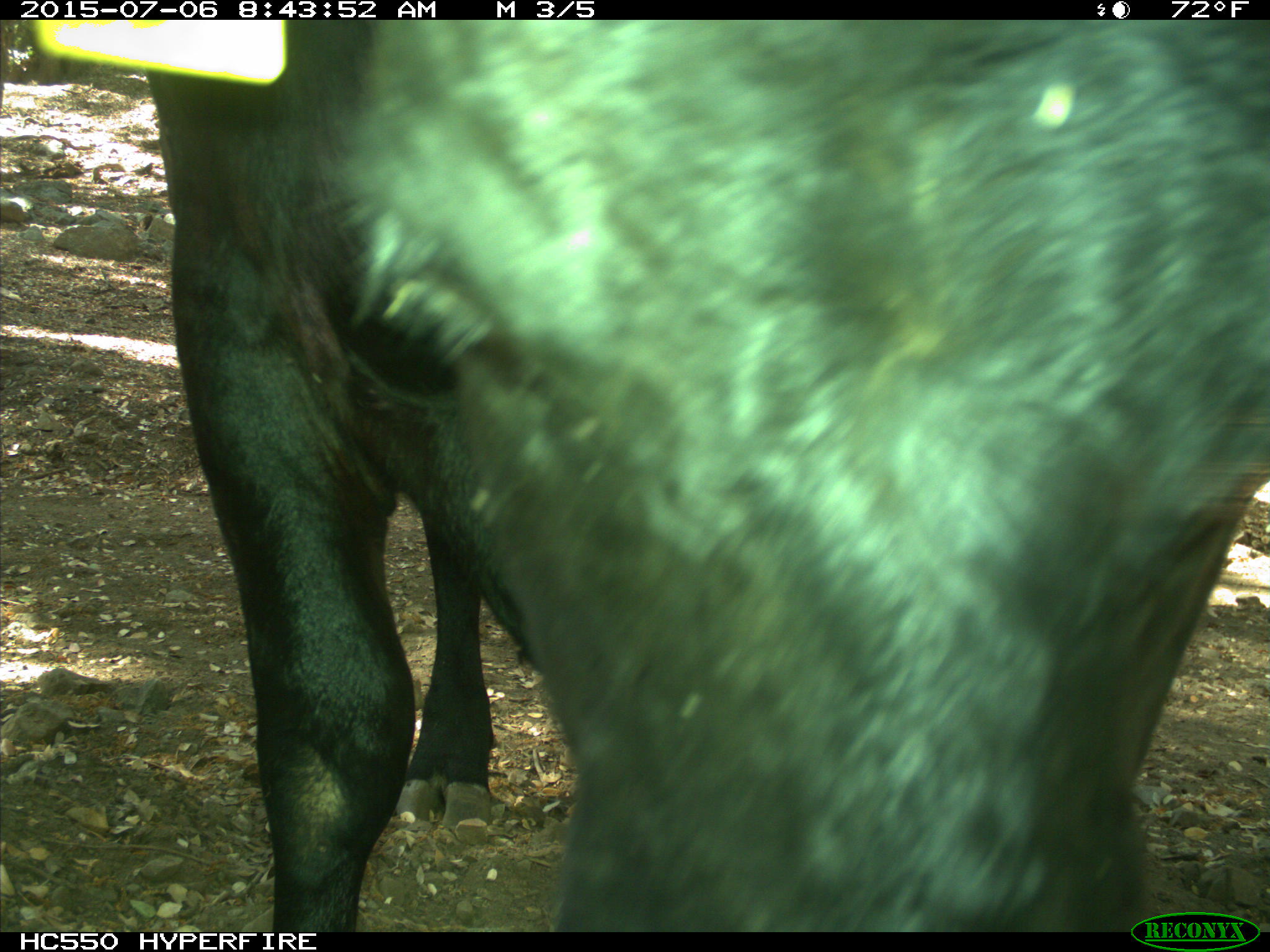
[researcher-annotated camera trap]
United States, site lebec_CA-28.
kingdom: Animalia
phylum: Chordata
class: Mammalia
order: Artiodactyla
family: Bovidae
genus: Bos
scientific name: Bos taurus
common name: domestic cow